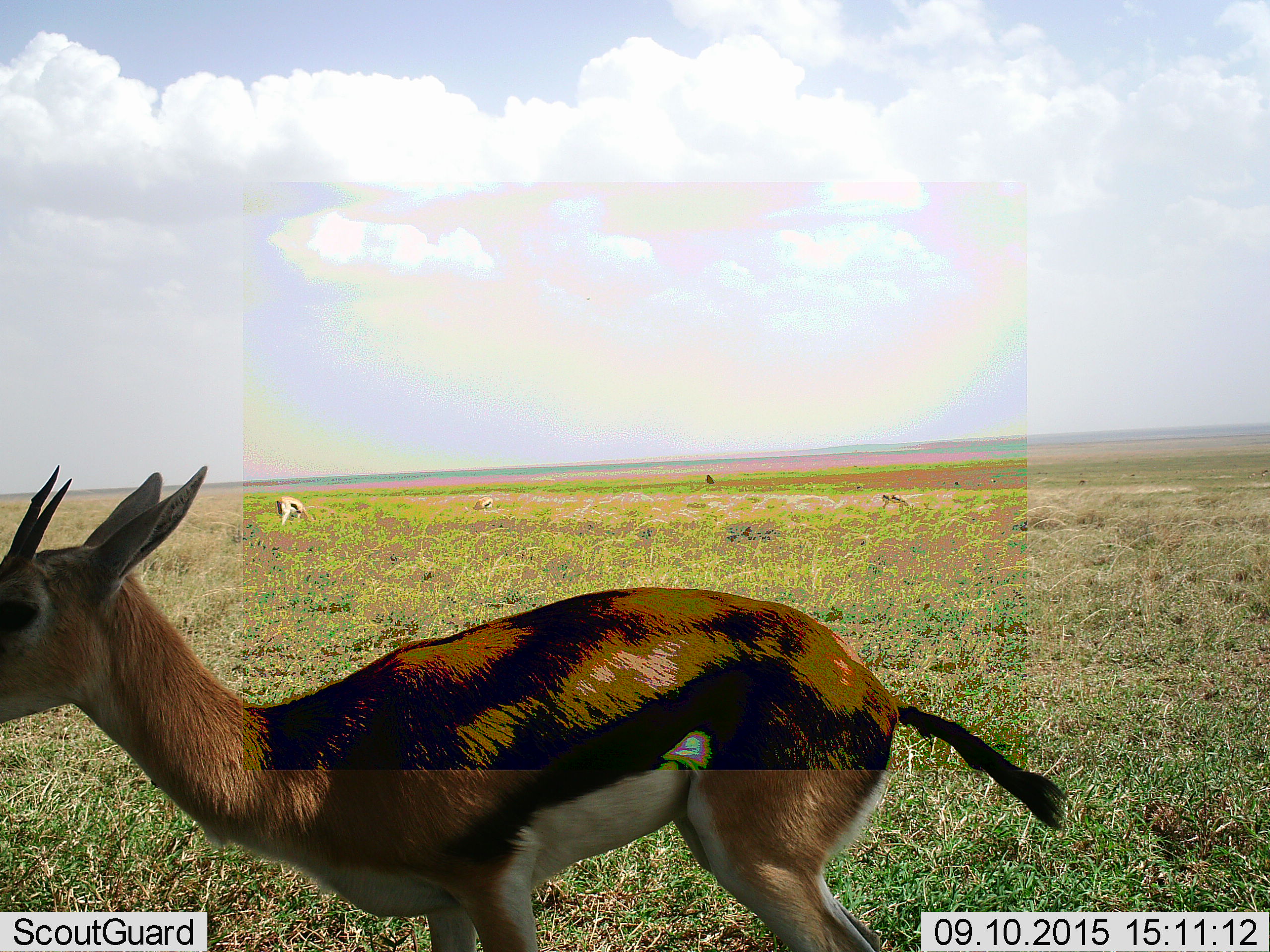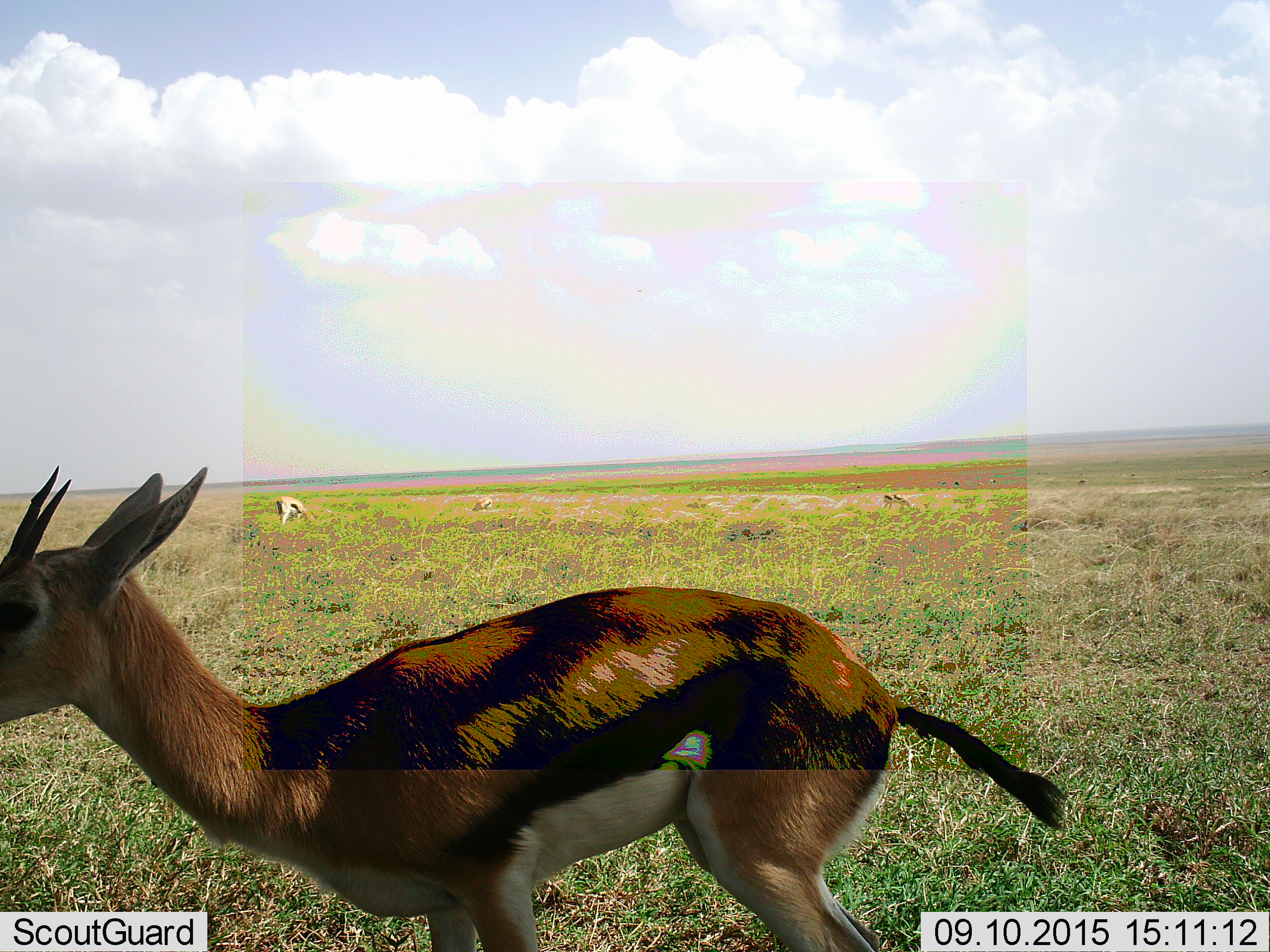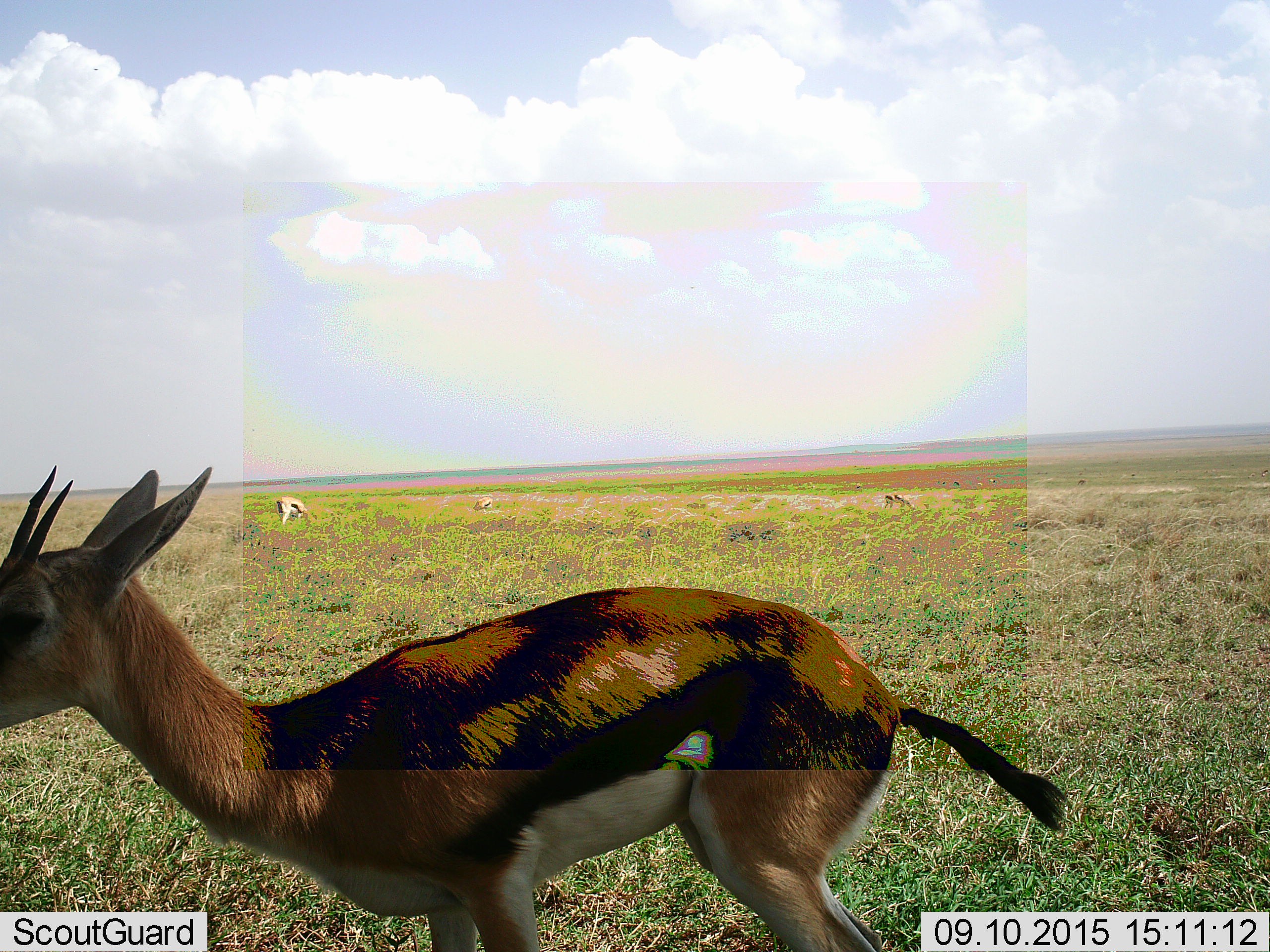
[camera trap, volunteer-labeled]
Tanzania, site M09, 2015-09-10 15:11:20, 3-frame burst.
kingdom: Animalia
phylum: Chordata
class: Mammalia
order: Artiodactyla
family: Bovidae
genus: Eudorcas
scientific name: Eudorcas thomsonii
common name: thomson's gazelle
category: gazellethomsons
Gazellethomsons (thomson's gazelle) (Eudorcas thomsonii), count 4. Behavior (volunteer vote fractions): standing 89%, resting 11%, moving 11%, interacting 0%. Young present (vote fraction): 0%. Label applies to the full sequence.